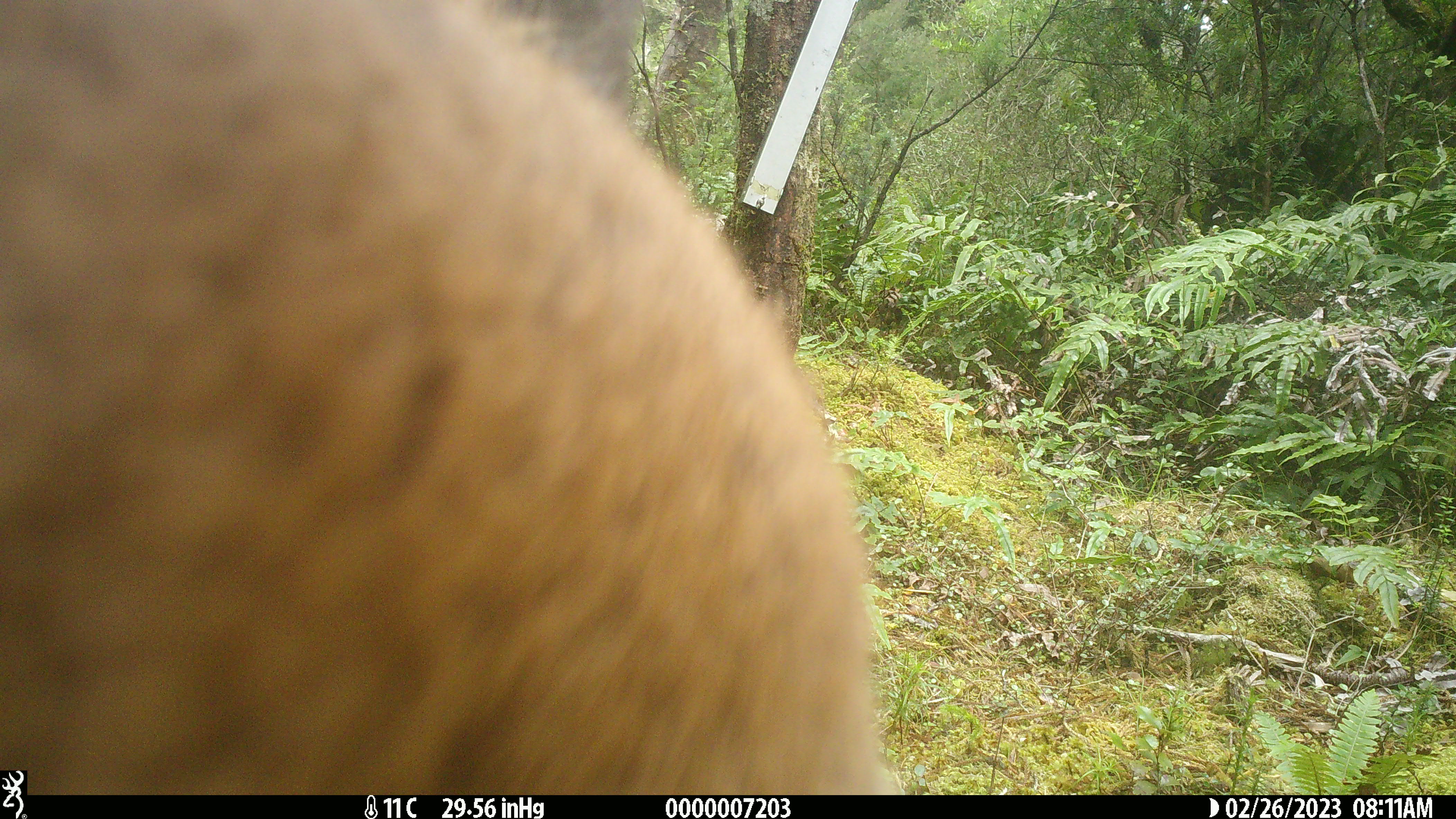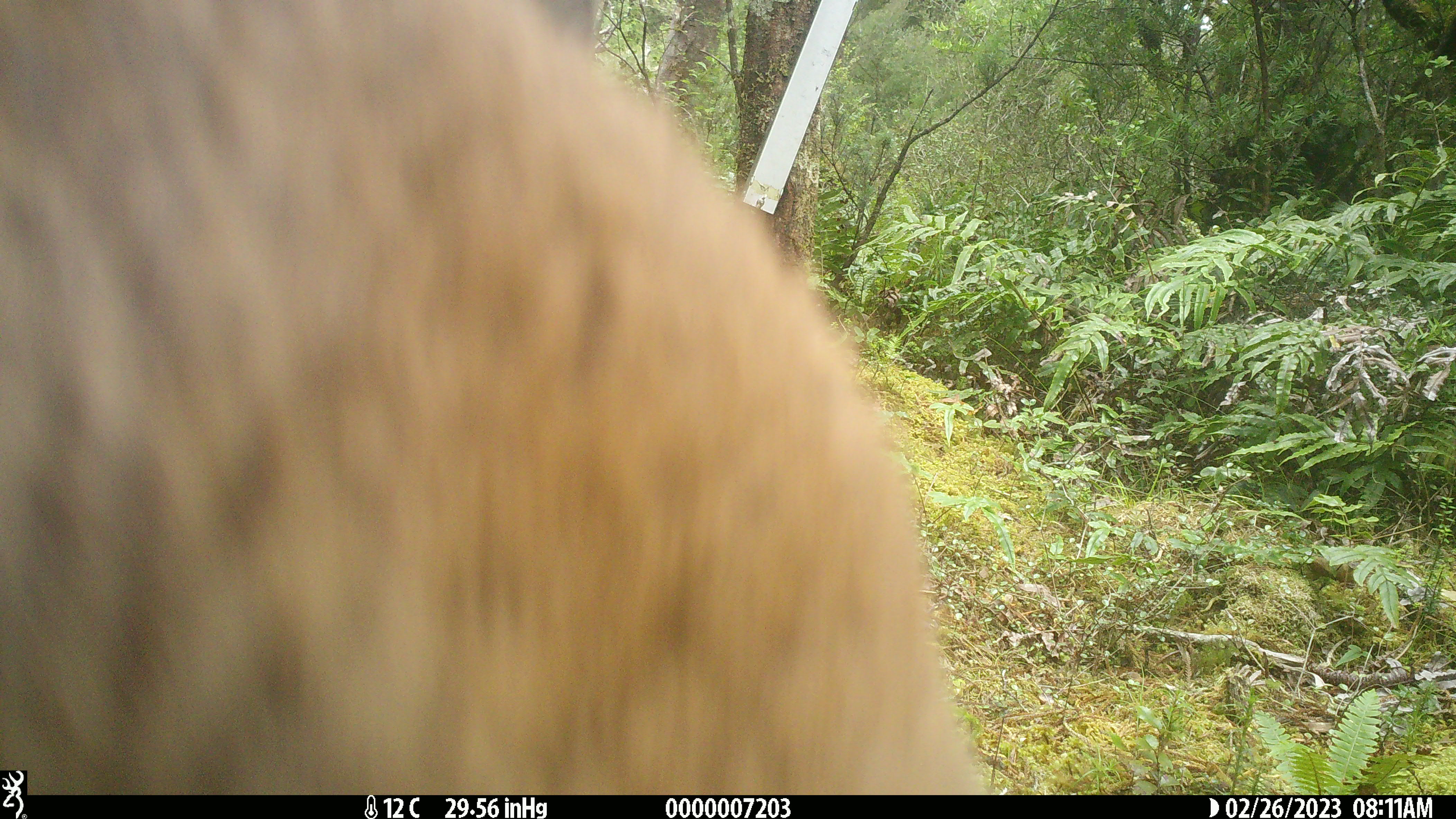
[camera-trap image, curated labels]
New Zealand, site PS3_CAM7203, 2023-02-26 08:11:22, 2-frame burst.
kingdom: Animalia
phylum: Chordata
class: Mammalia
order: Artiodactyla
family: Cervidae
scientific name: Cervidae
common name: deer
Deer (Cervidae).